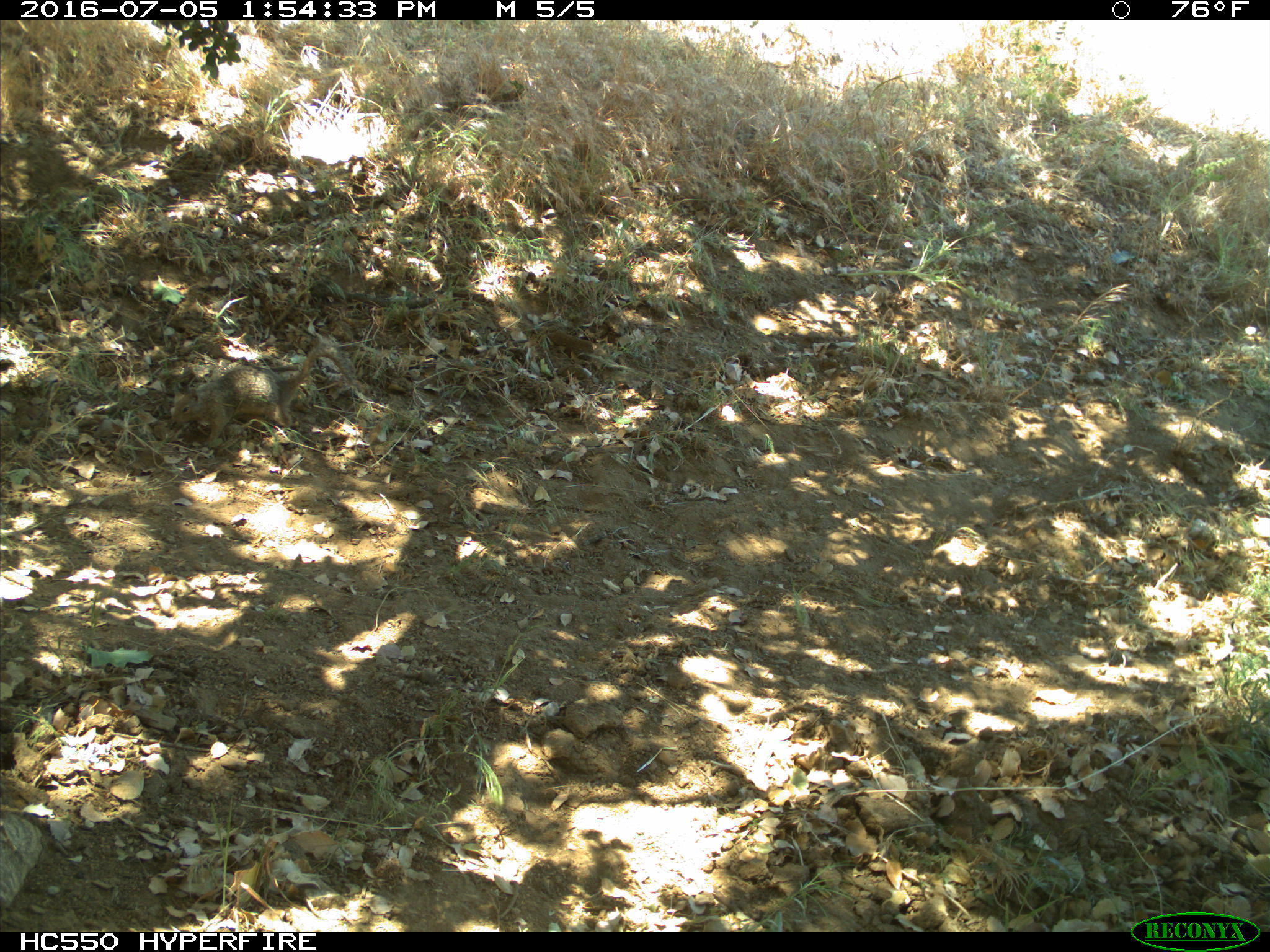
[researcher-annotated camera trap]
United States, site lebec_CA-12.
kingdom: Animalia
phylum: Chordata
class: Mammalia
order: Rodentia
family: Sciuridae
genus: Otospermophilus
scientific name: Otospermophilus beecheyi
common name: california ground squirrel